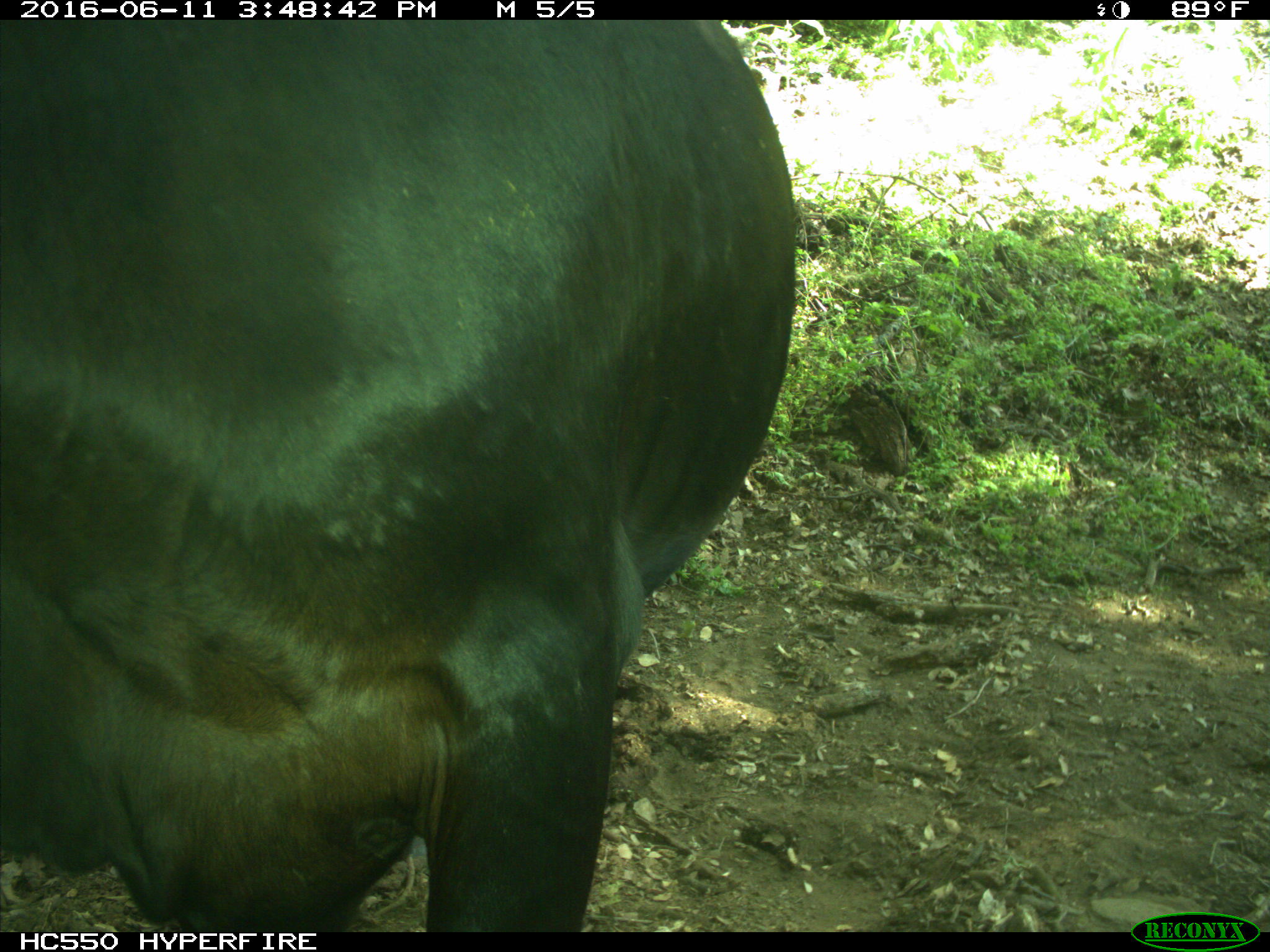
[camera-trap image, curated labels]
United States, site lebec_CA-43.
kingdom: Animalia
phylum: Chordata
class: Mammalia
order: Artiodactyla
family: Bovidae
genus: Bos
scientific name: Bos taurus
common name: domestic cow